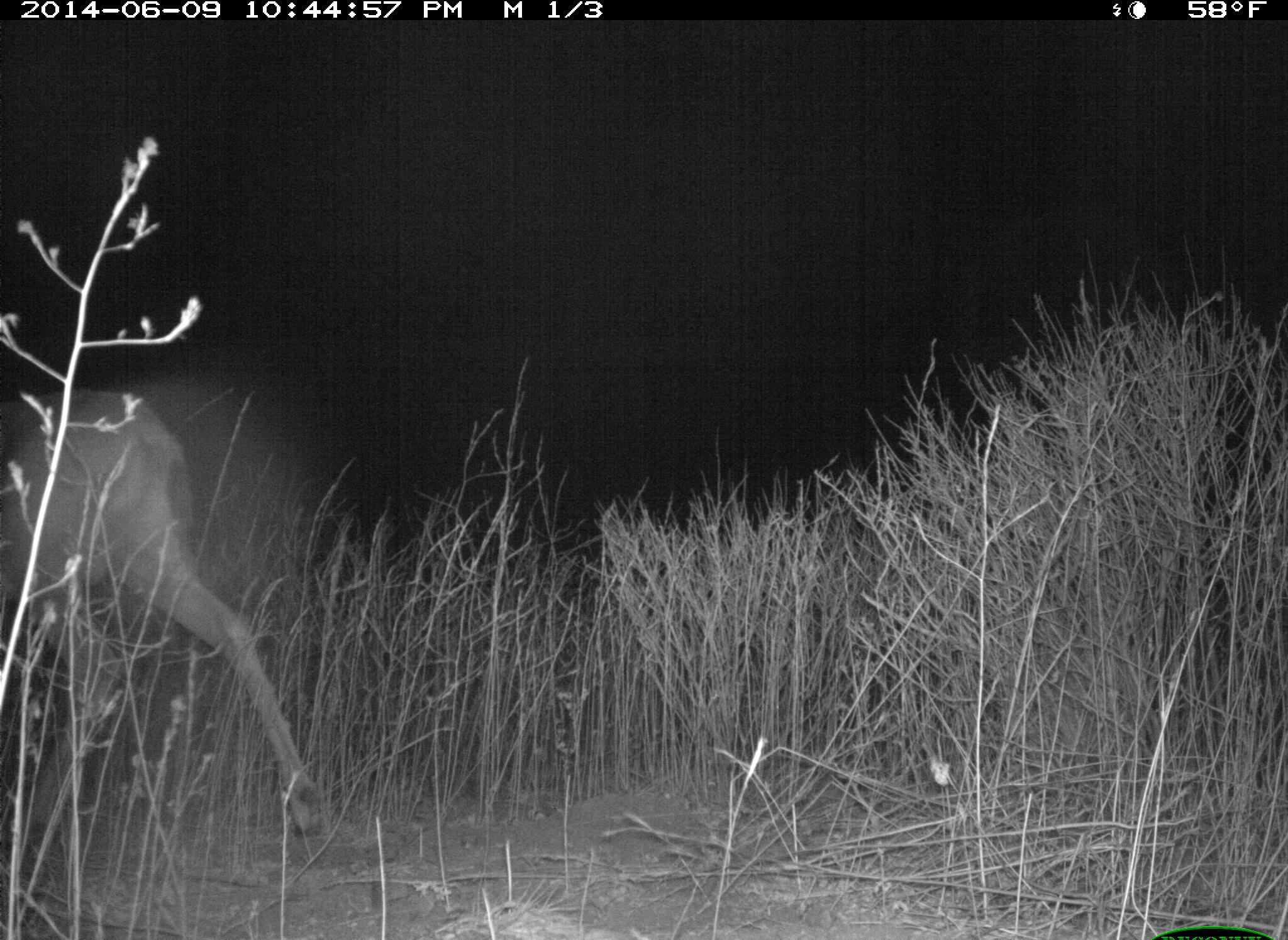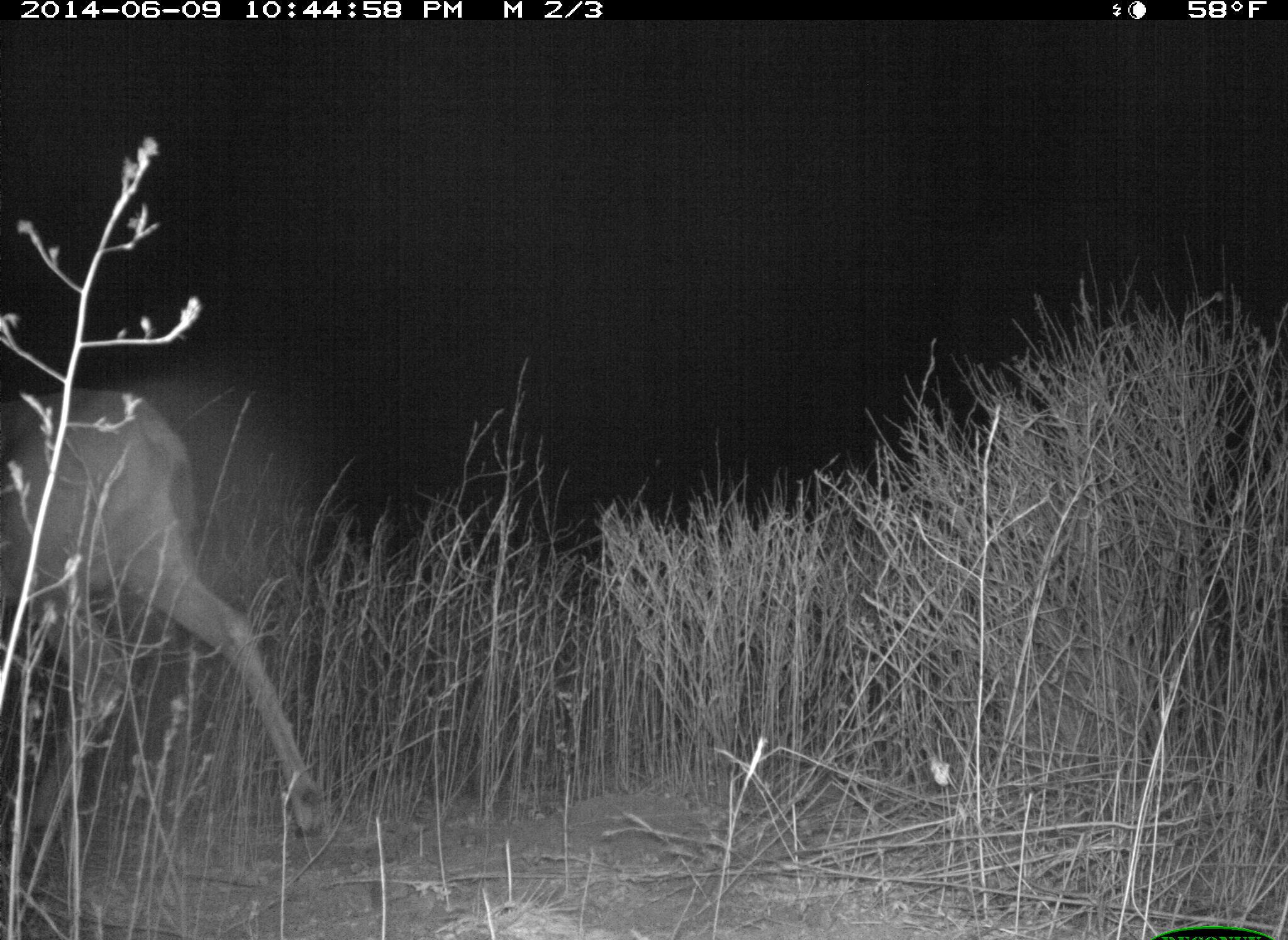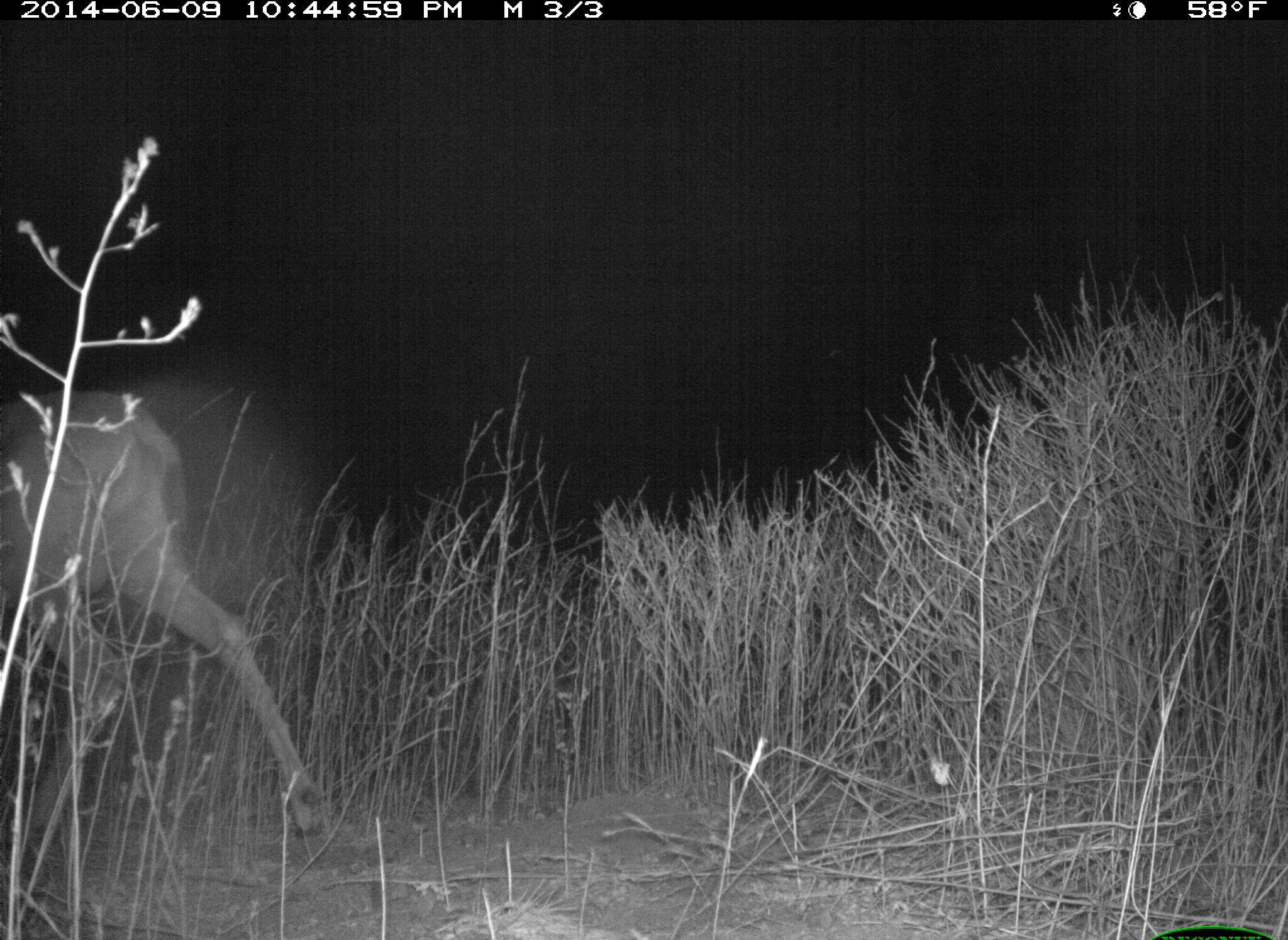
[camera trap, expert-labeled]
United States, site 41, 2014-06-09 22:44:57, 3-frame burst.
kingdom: Animalia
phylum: Chordata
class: Mammalia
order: Artiodactyla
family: Cervidae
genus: Odocoileus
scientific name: Odocoileus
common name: deer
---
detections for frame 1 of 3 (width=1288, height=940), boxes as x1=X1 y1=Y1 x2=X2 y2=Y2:
deer: x1=0 y1=388 x2=322 y2=848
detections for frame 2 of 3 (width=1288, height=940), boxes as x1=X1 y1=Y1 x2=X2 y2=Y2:
deer: x1=0 y1=388 x2=327 y2=840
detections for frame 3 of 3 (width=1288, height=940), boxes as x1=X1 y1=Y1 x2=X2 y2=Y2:
deer: x1=0 y1=390 x2=329 y2=841